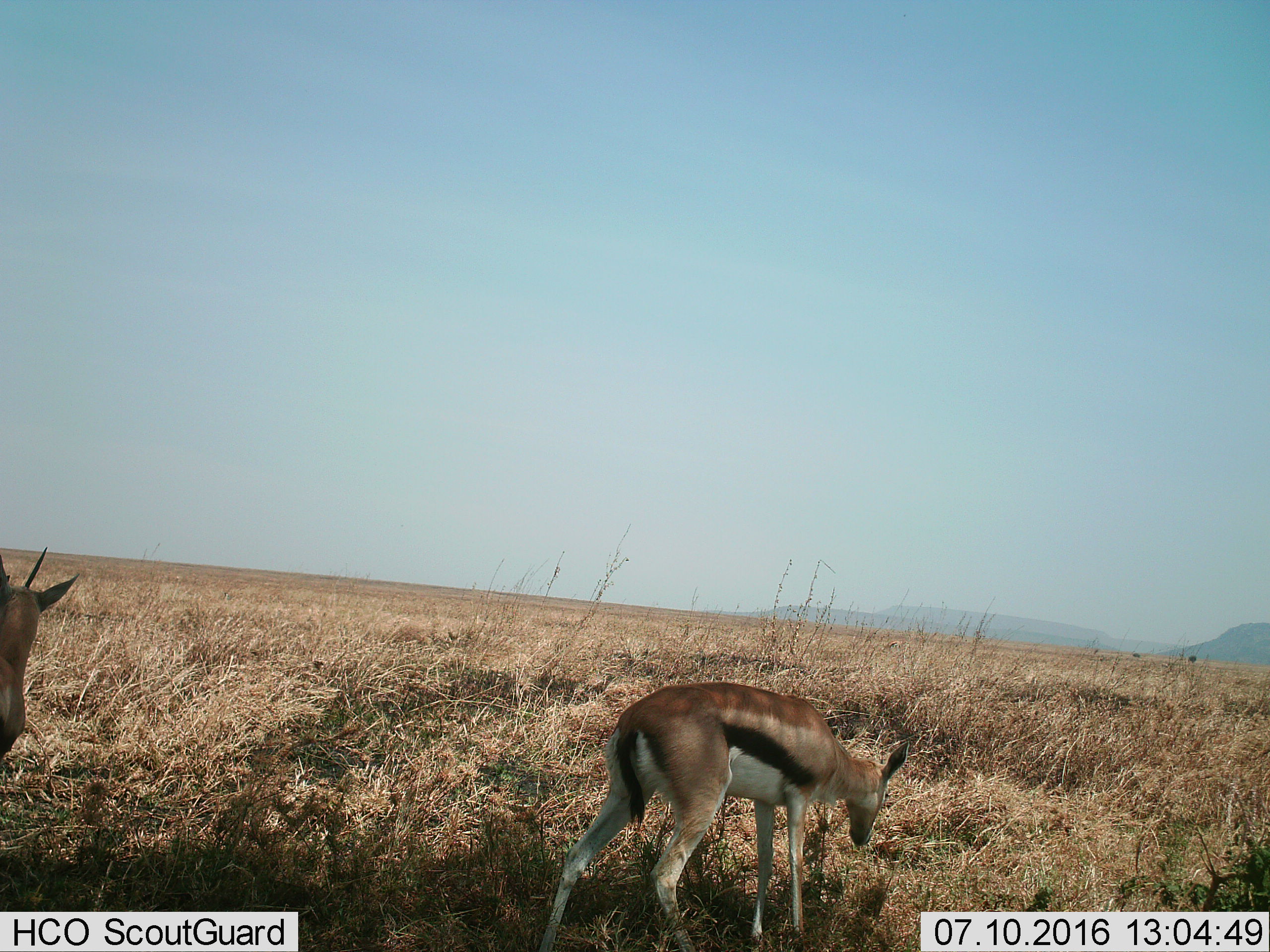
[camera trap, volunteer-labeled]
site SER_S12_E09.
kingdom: Animalia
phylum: Chordata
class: Mammalia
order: Artiodactyla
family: Bovidae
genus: Eudorcas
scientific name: Eudorcas thomsonii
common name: thomson's gazelle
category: gazellethomsons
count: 2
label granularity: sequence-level